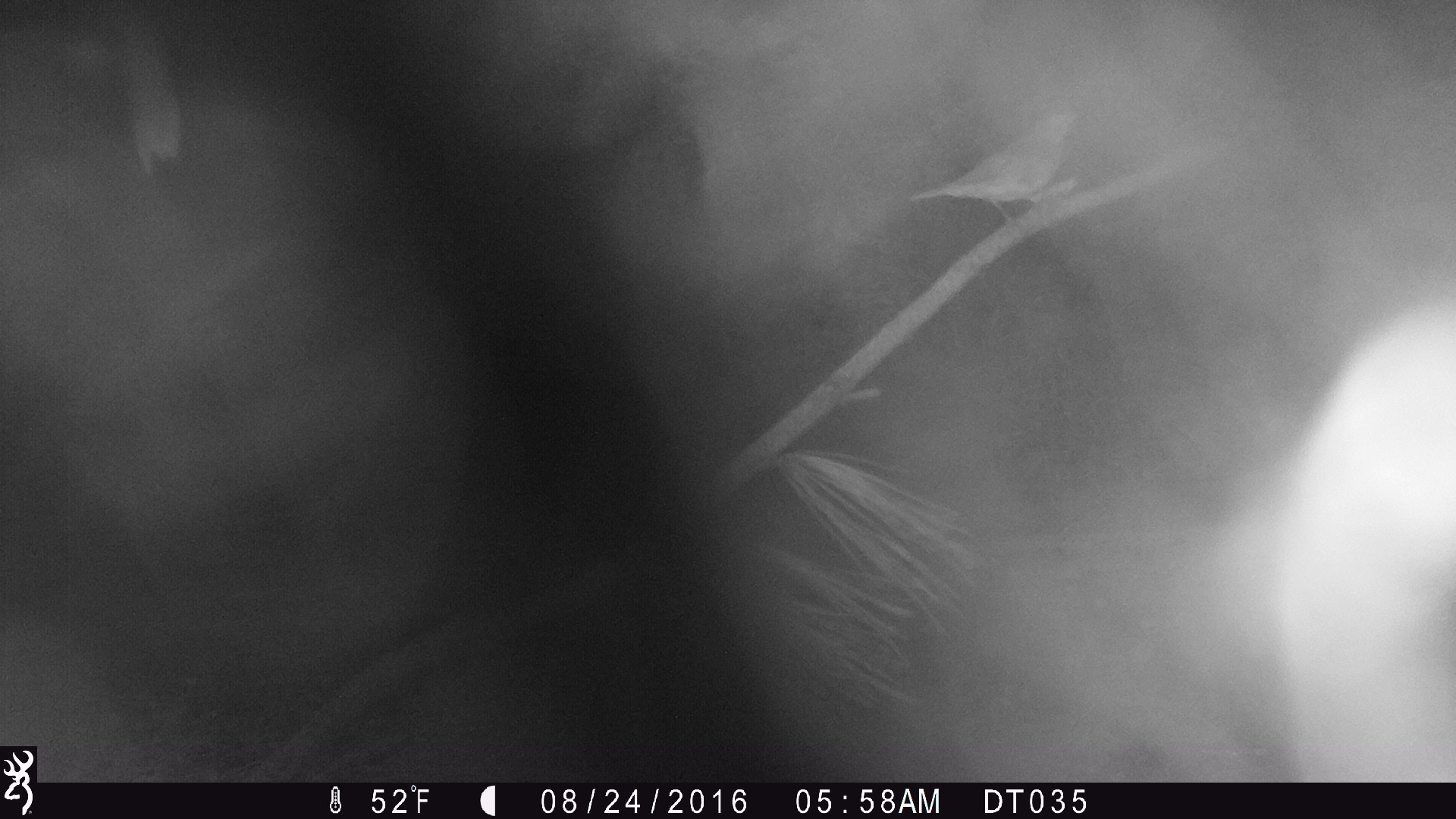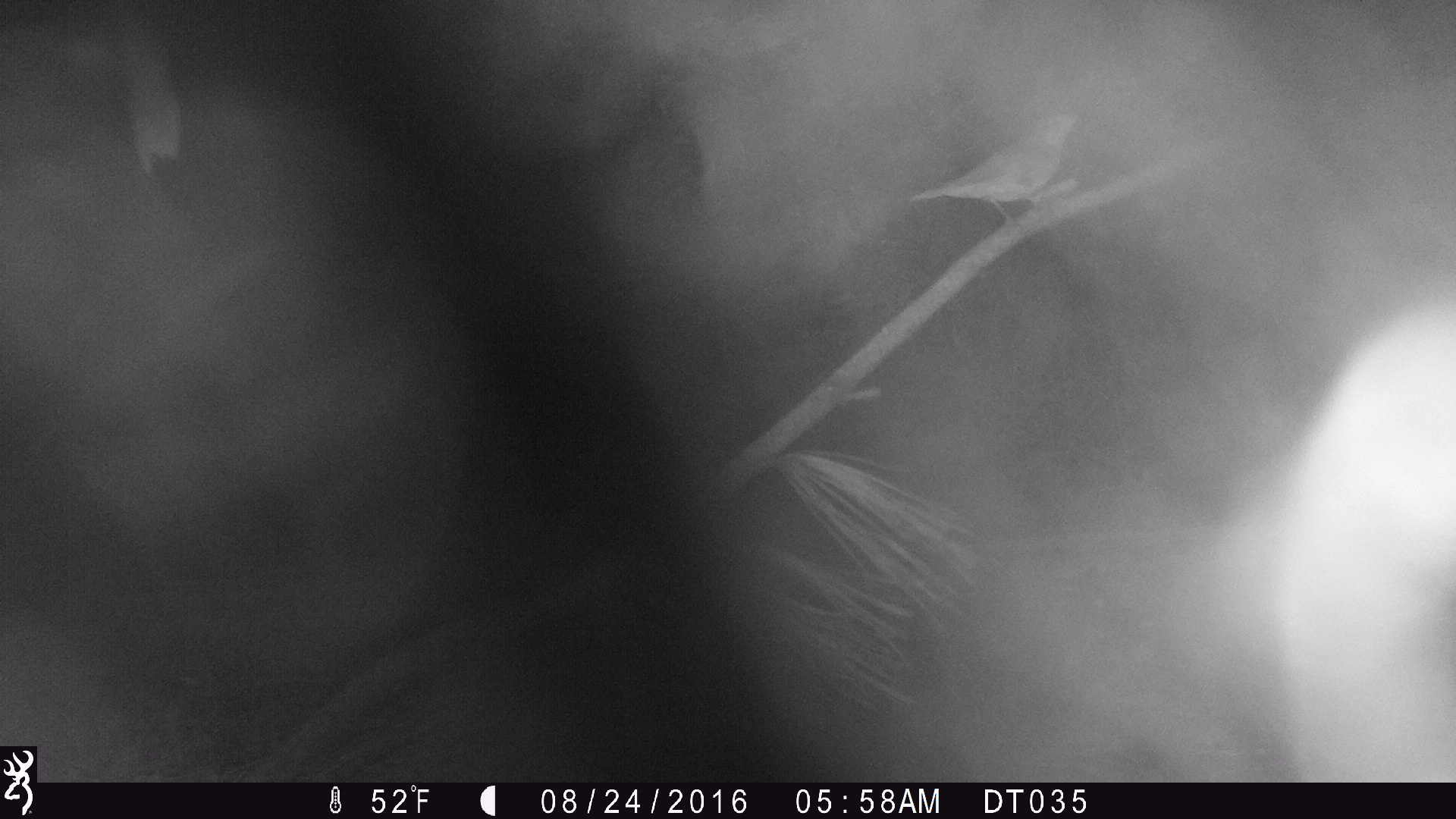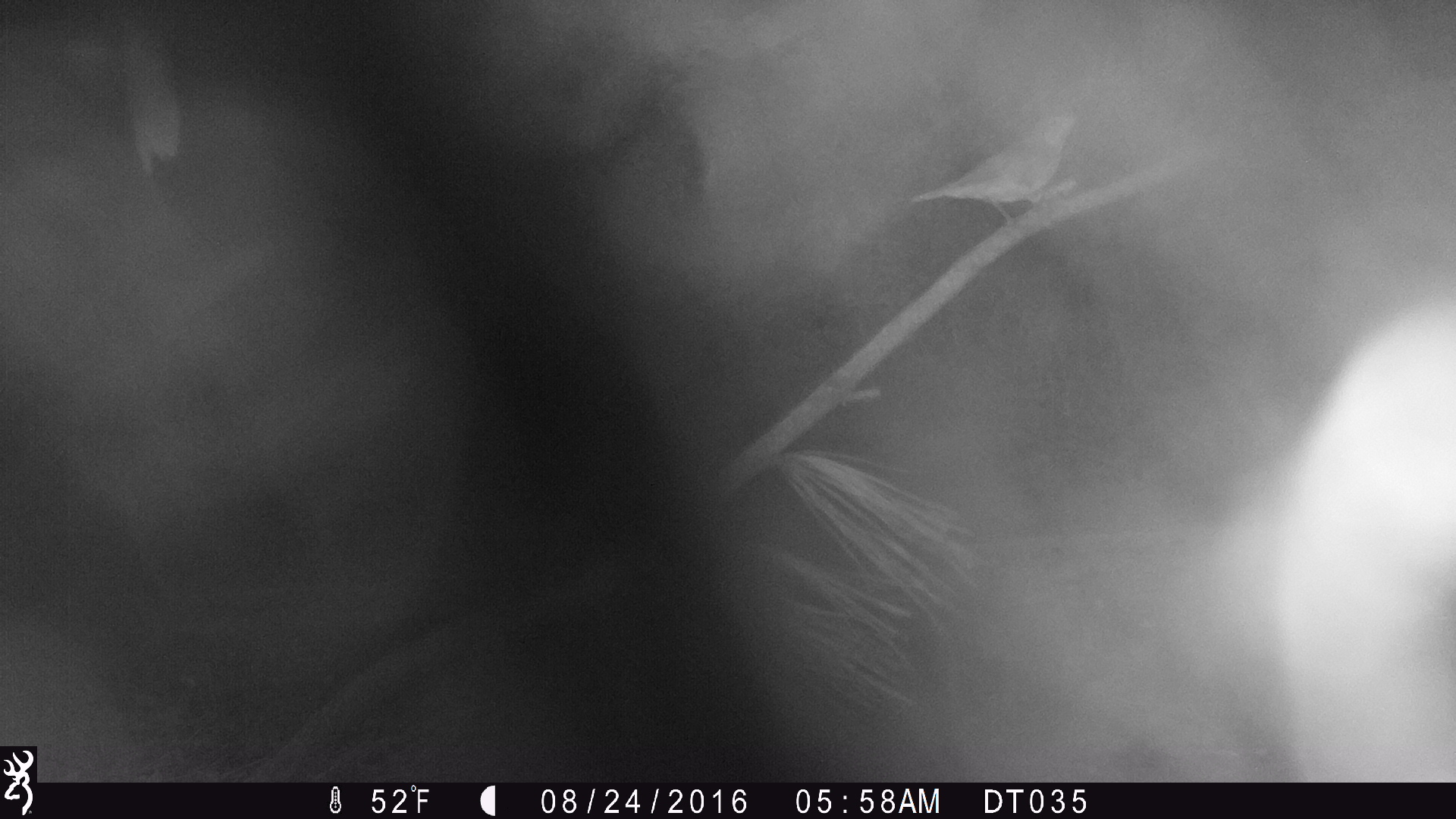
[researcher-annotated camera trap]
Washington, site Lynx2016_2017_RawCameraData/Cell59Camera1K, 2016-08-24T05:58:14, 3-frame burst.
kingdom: Animalia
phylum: Chordata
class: Aves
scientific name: Aves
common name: birds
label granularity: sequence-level